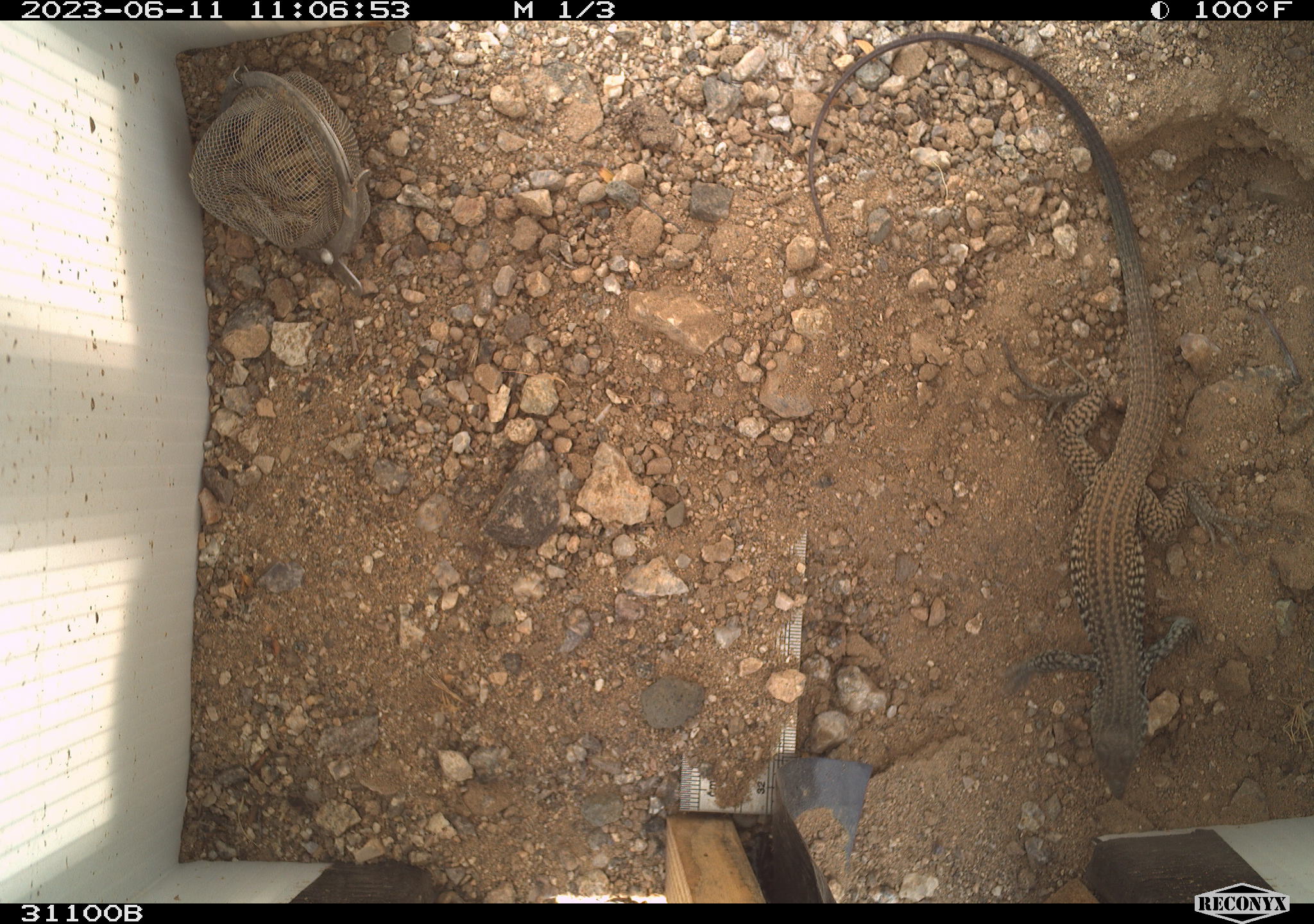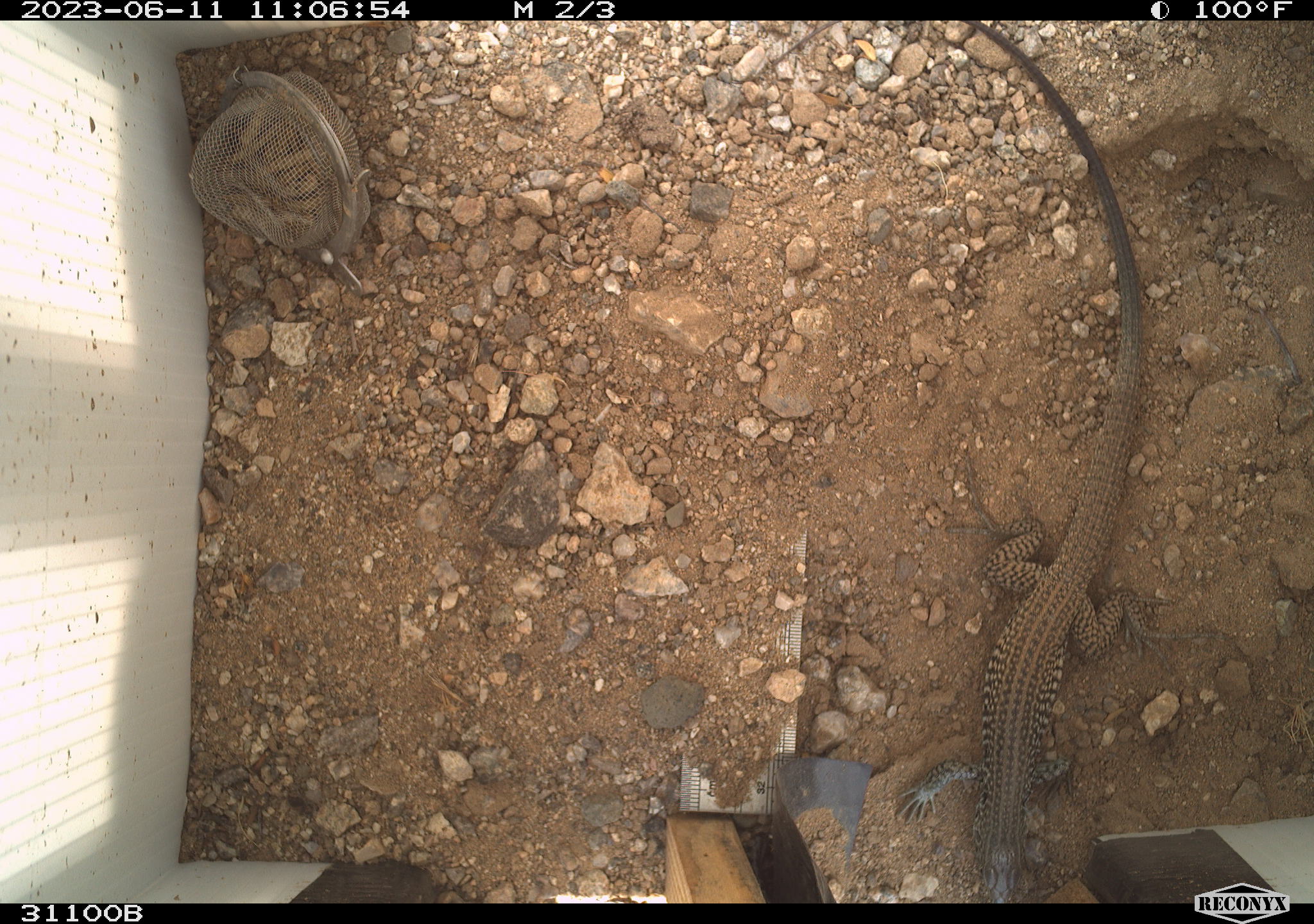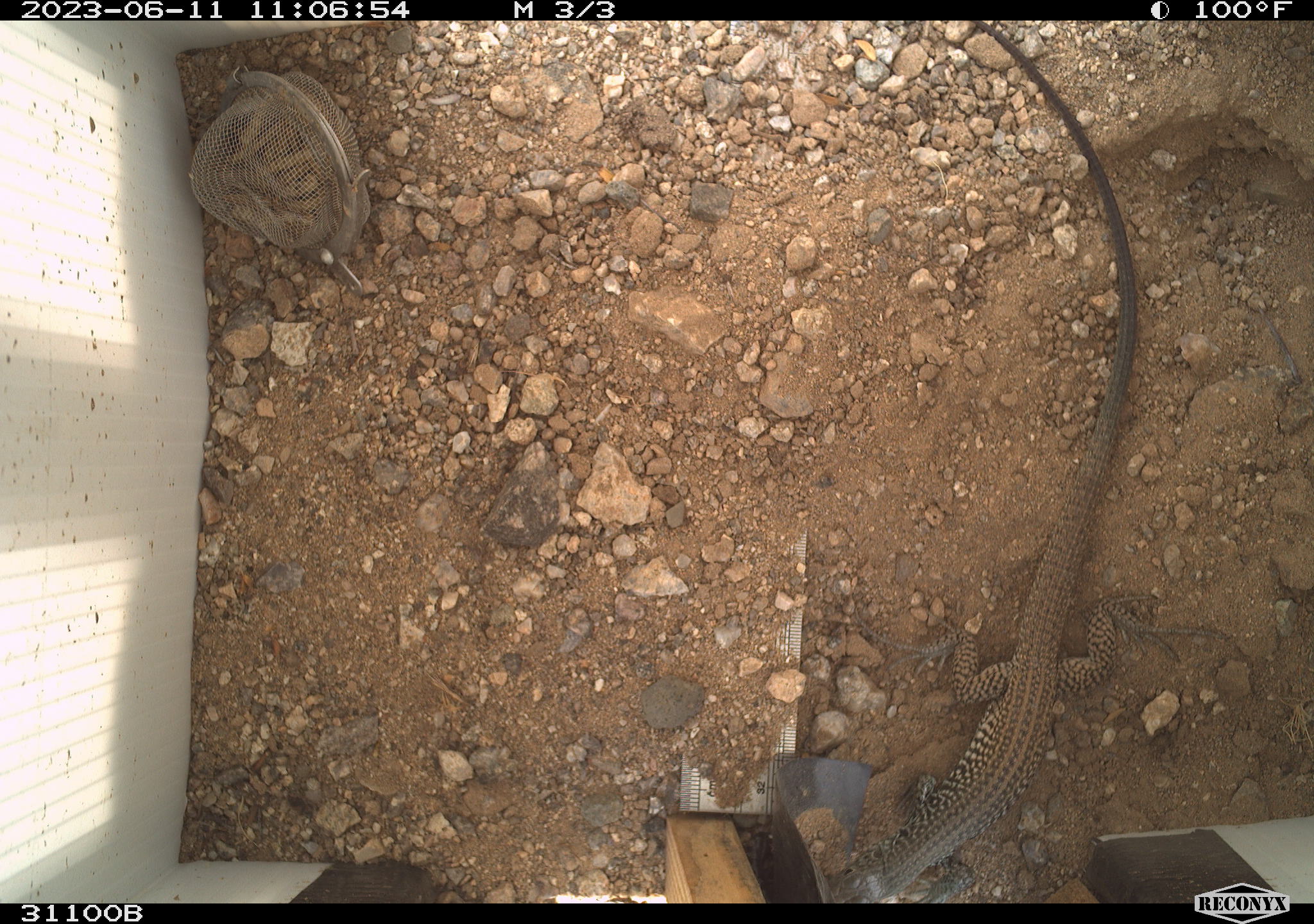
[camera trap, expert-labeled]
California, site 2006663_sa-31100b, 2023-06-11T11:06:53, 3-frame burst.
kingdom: Animalia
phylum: Chordata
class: Reptilia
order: Squamata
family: Teiidae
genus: Aspidoscelis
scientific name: Aspidoscelis tigris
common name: western whiptail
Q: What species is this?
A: Western whiptail (Aspidoscelis tigris).